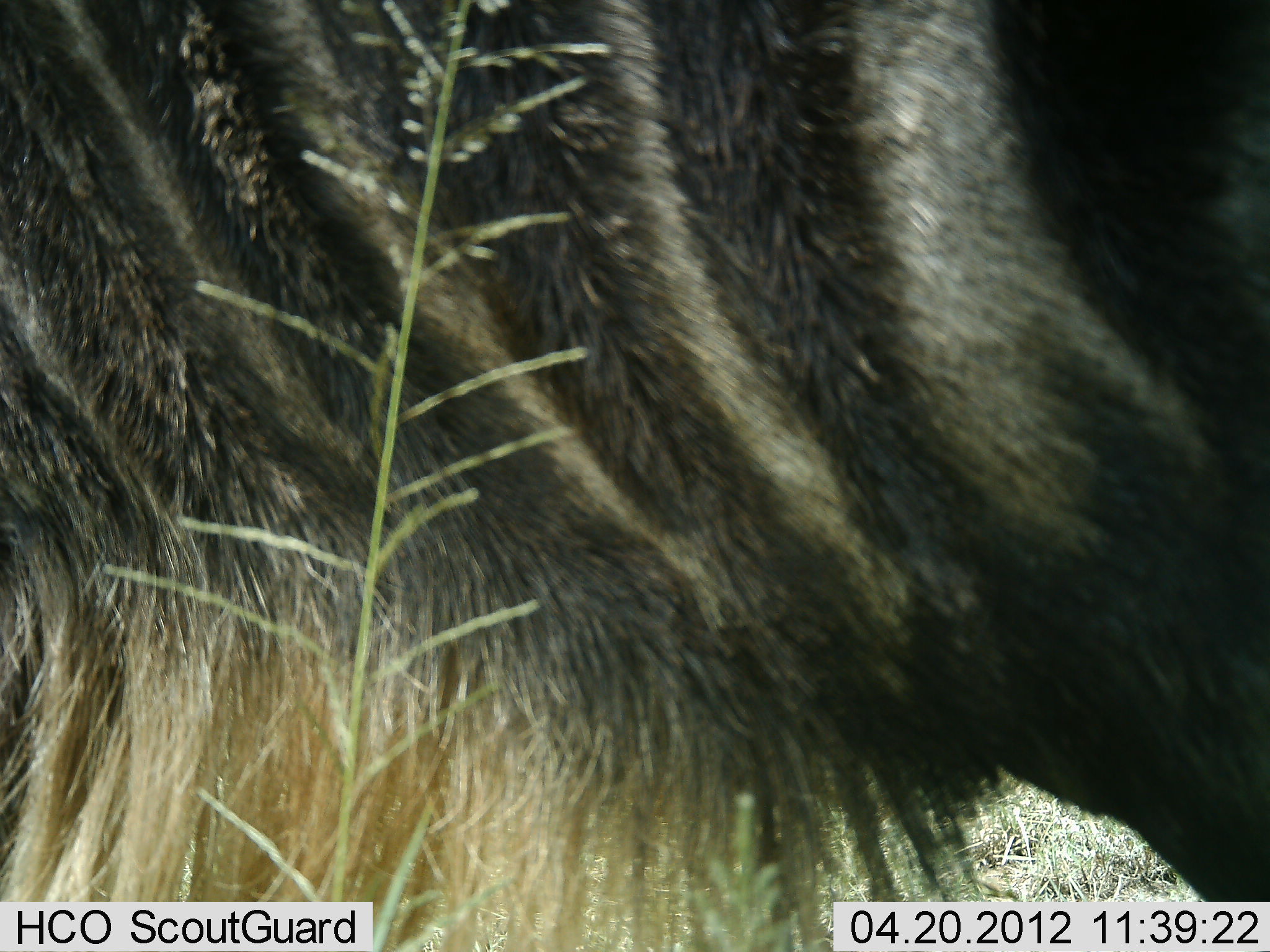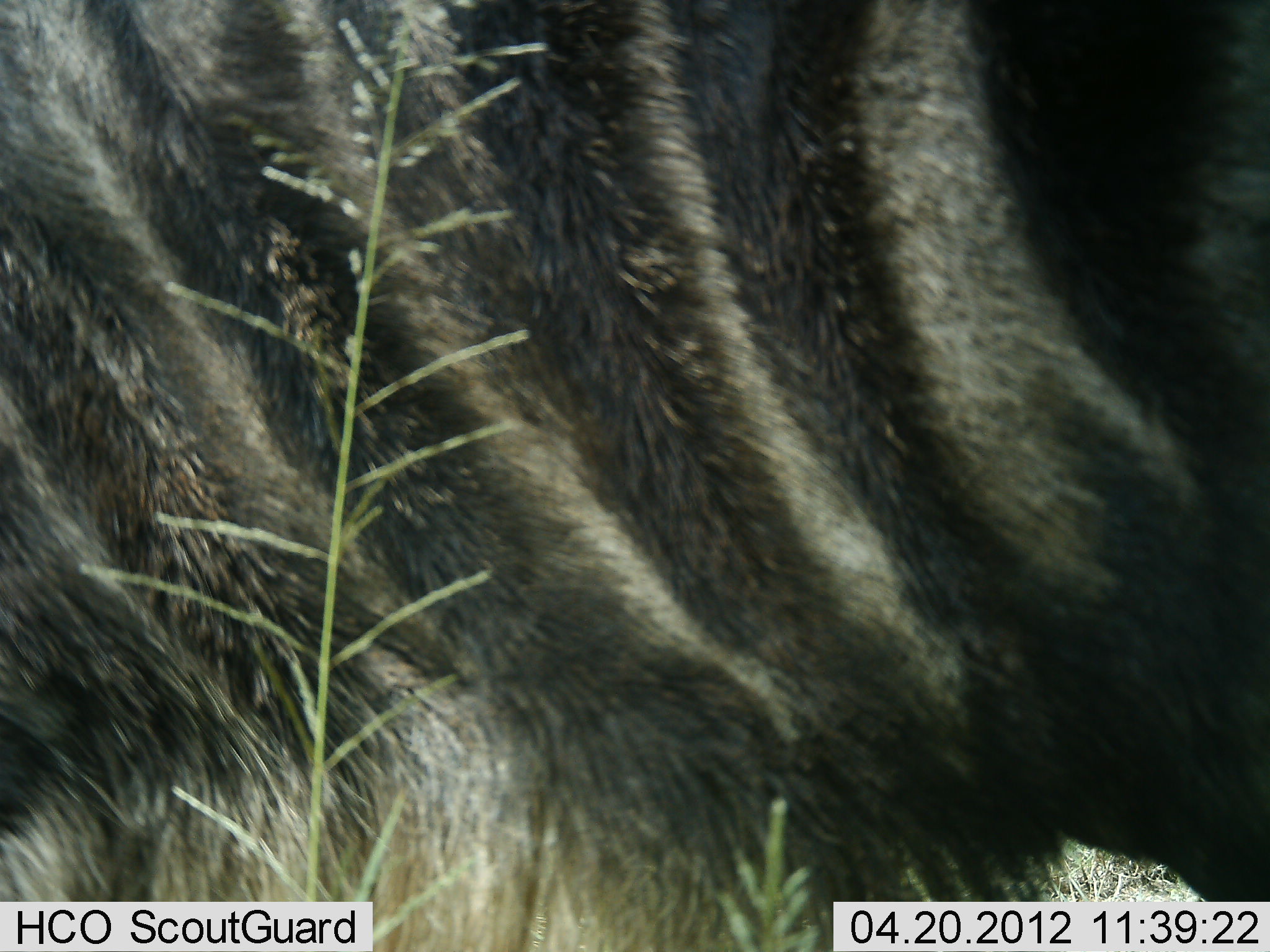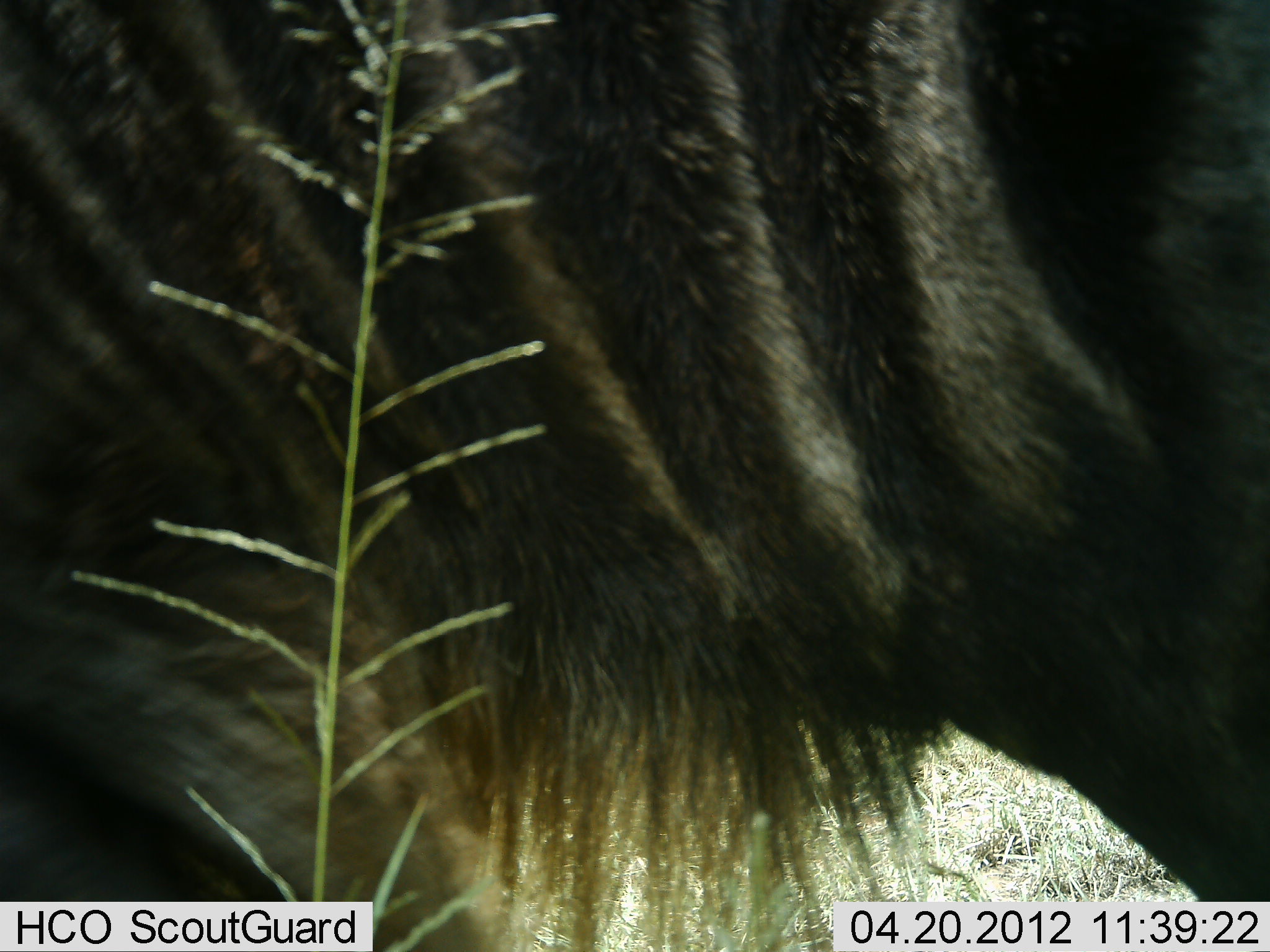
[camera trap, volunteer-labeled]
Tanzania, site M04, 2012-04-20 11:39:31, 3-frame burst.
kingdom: Animalia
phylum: Chordata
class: Mammalia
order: Artiodactyla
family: Bovidae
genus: Connochaetes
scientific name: Connochaetes taurinus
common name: blue wildebeest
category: wildebeest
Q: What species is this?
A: Wildebeest (blue wildebeest) (Connochaetes taurinus).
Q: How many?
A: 1.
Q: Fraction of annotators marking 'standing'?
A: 94%.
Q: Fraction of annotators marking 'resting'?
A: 0%.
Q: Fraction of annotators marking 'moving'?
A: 0%.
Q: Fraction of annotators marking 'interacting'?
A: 0%.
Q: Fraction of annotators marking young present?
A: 0%.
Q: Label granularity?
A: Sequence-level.